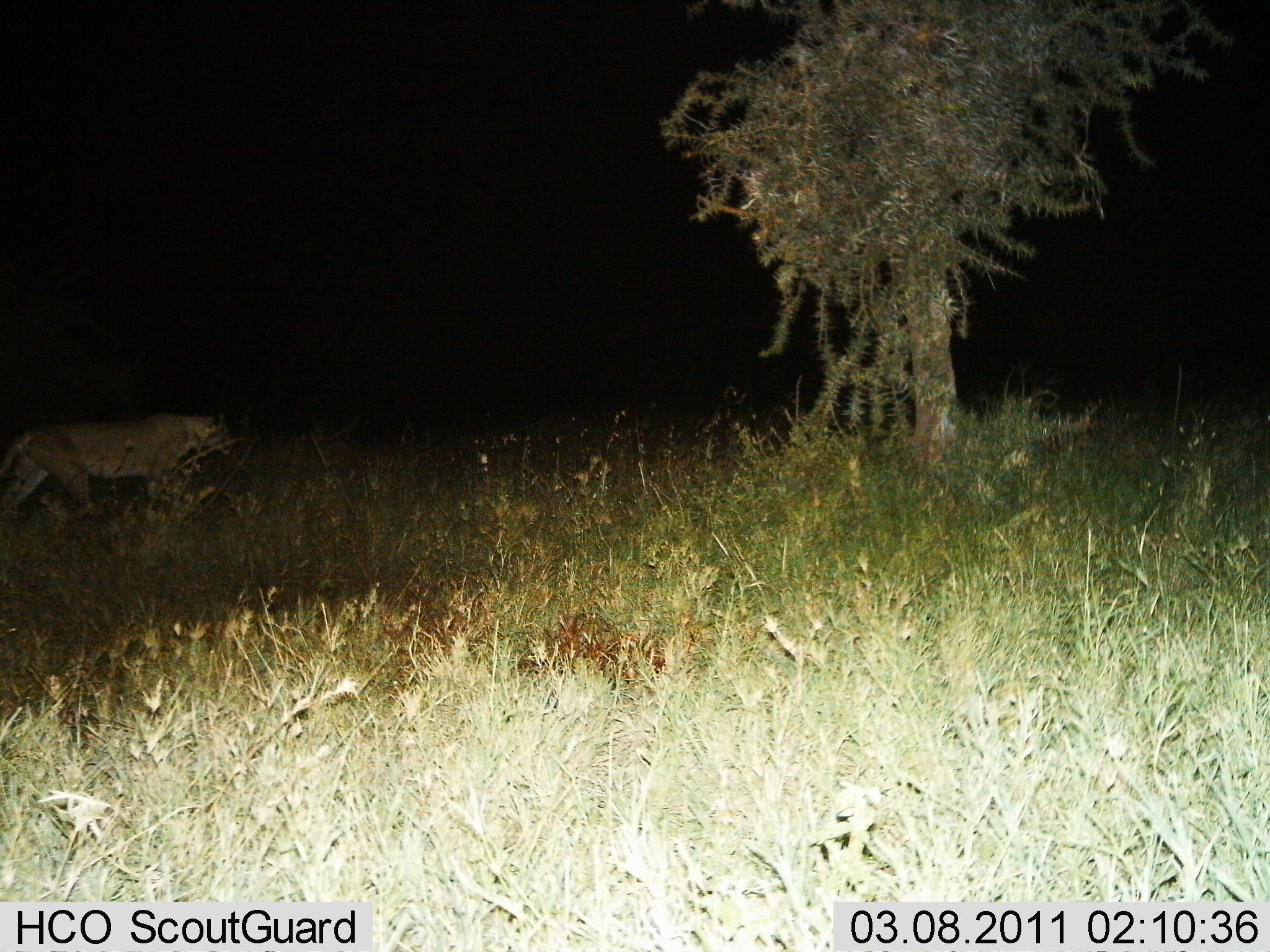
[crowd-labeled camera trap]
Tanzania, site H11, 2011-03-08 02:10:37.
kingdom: Animalia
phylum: Chordata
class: Mammalia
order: Carnivora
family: Felidae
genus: Panthera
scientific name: Panthera leo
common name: lion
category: lionfemale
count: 1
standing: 0%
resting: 0%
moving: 100%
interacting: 0%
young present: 0%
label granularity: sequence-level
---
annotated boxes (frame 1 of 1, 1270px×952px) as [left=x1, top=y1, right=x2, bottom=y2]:
animal: [left=0, top=405, right=241, bottom=542]